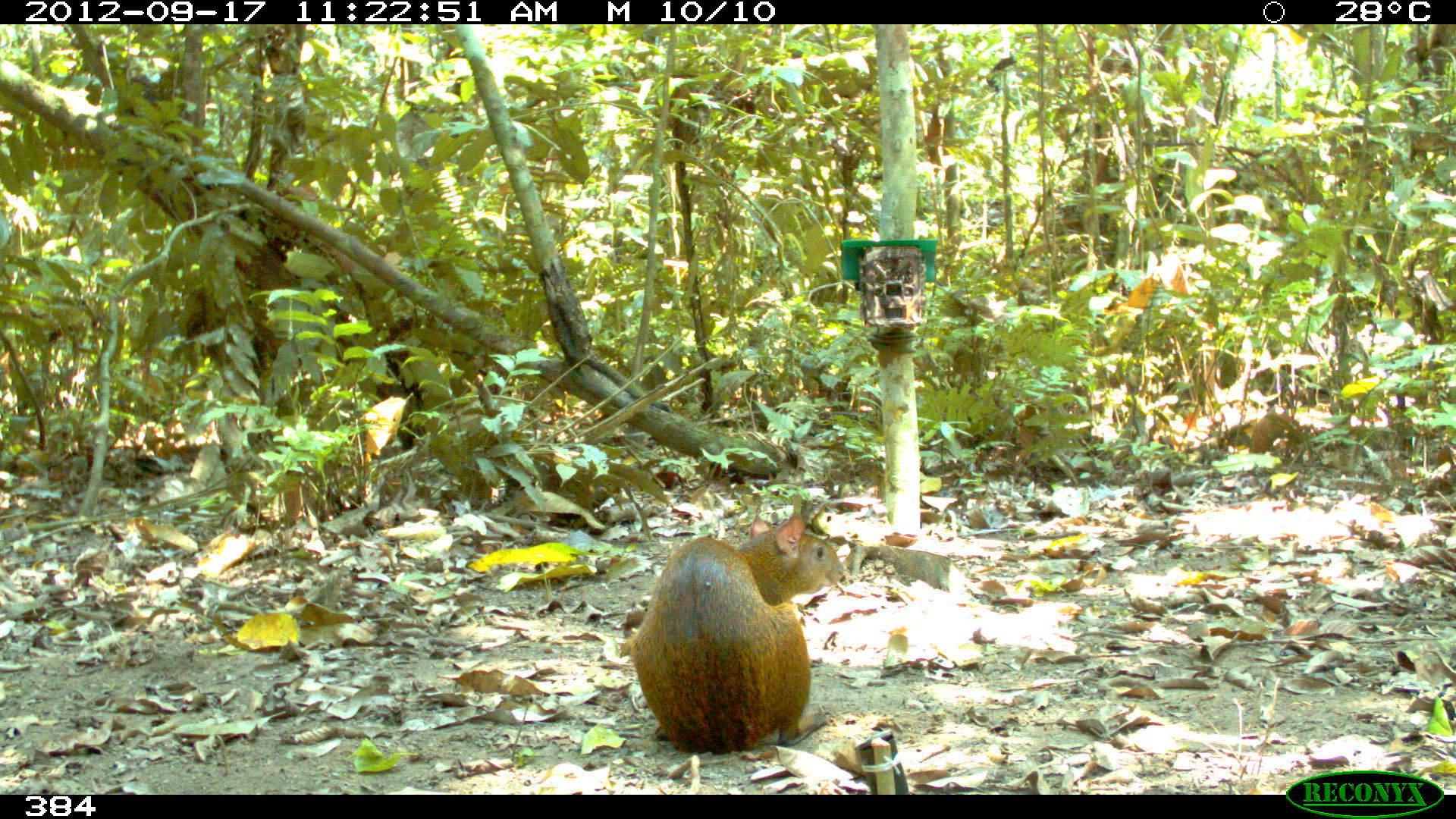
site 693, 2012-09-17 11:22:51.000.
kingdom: Animalia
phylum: Chordata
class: Mammalia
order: Rodentia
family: Dasyproctidae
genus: Dasyprocta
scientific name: Dasyprocta punctata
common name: central american agouti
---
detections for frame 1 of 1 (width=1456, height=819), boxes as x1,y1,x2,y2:
dasyprocta punctata: 628,511,848,756